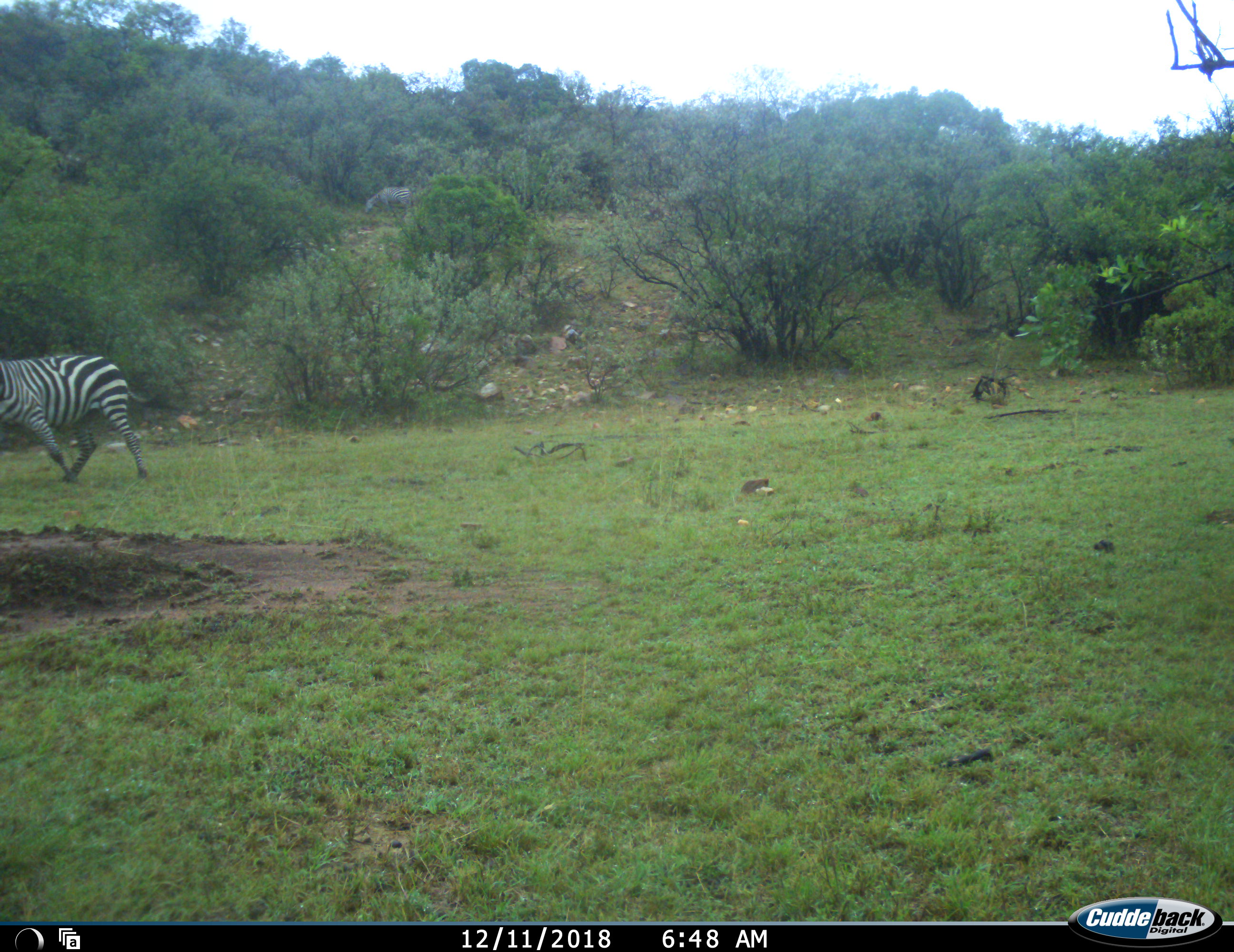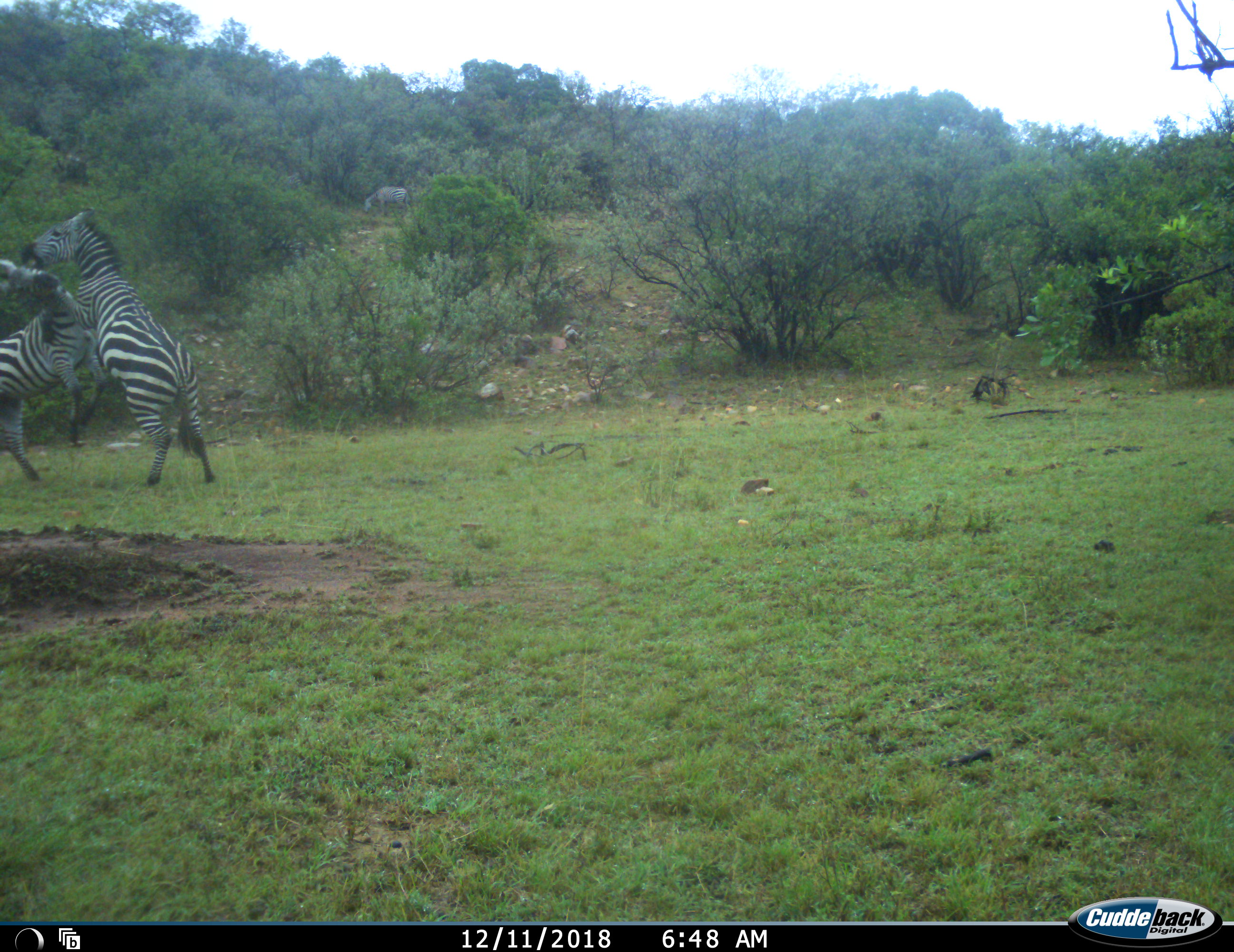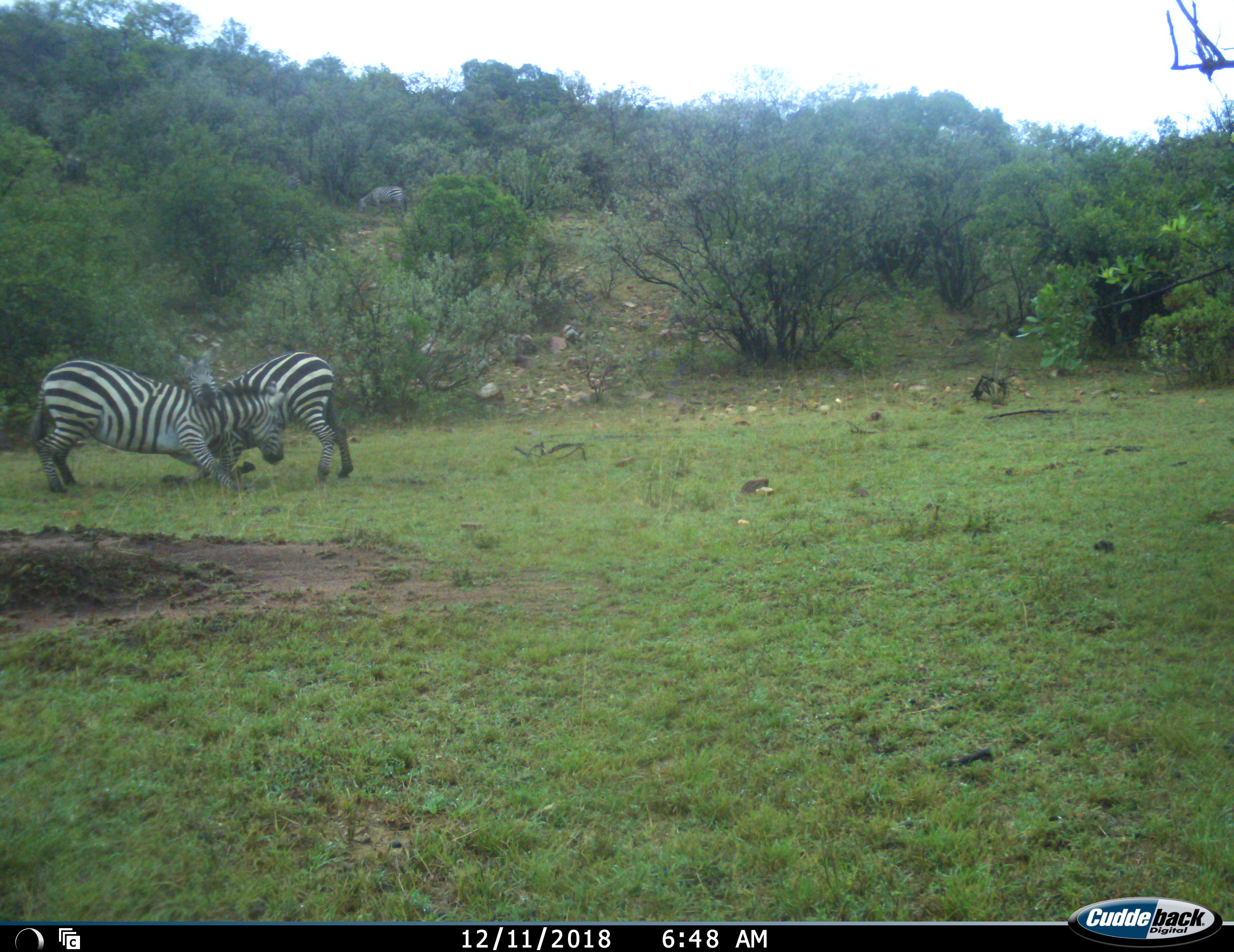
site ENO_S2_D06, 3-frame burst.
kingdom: Animalia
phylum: Chordata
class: Mammalia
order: Perissodactyla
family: Equidae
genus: Equus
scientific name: Equus quagga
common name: plains zebra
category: zebraplains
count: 2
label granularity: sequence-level